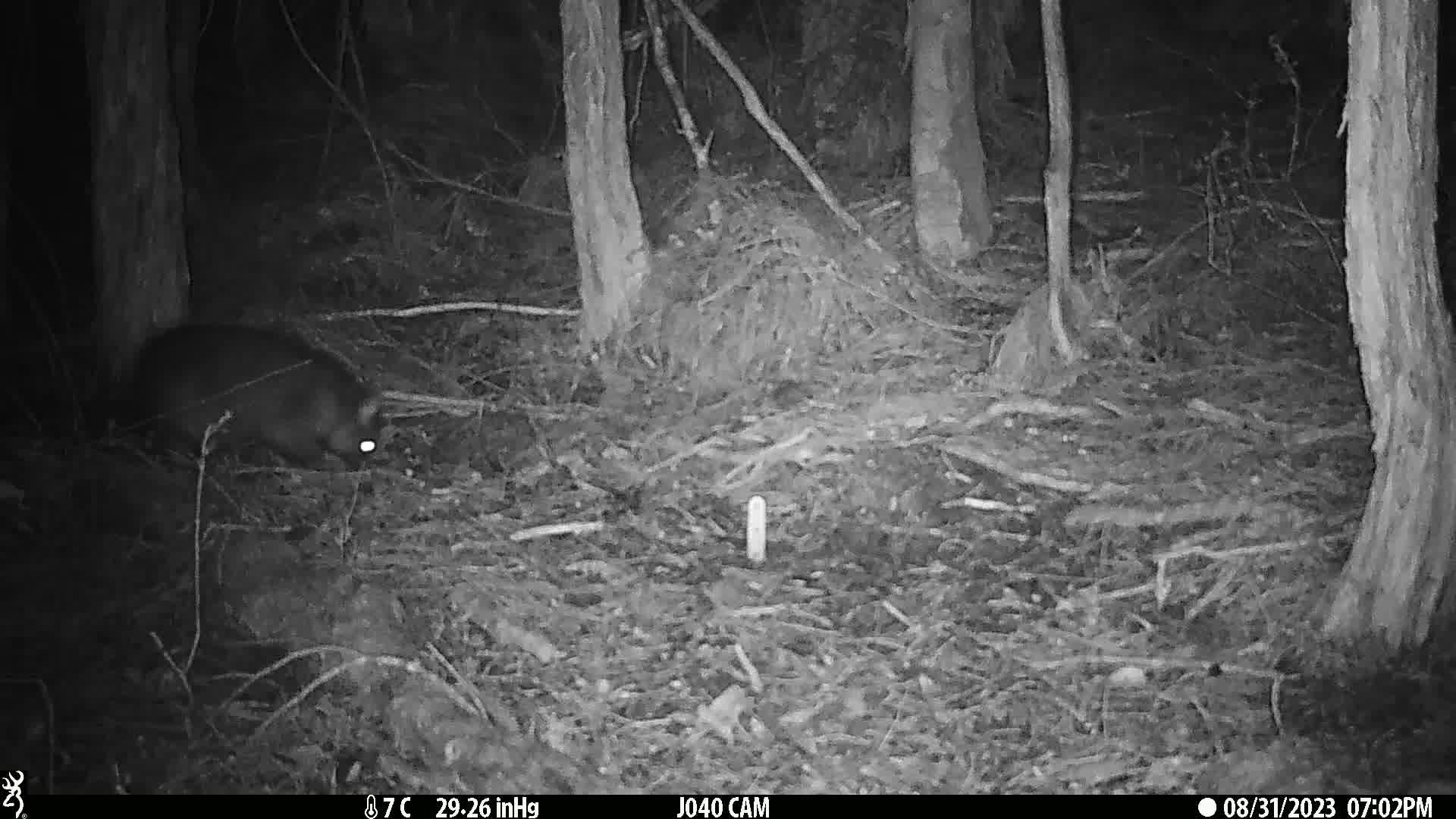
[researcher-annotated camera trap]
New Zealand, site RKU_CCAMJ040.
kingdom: Animalia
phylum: Chordata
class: Mammalia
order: Diprotodontia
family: Phalangeridae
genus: Trichosurus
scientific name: Trichosurus vulpecula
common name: common brushtail possum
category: possum